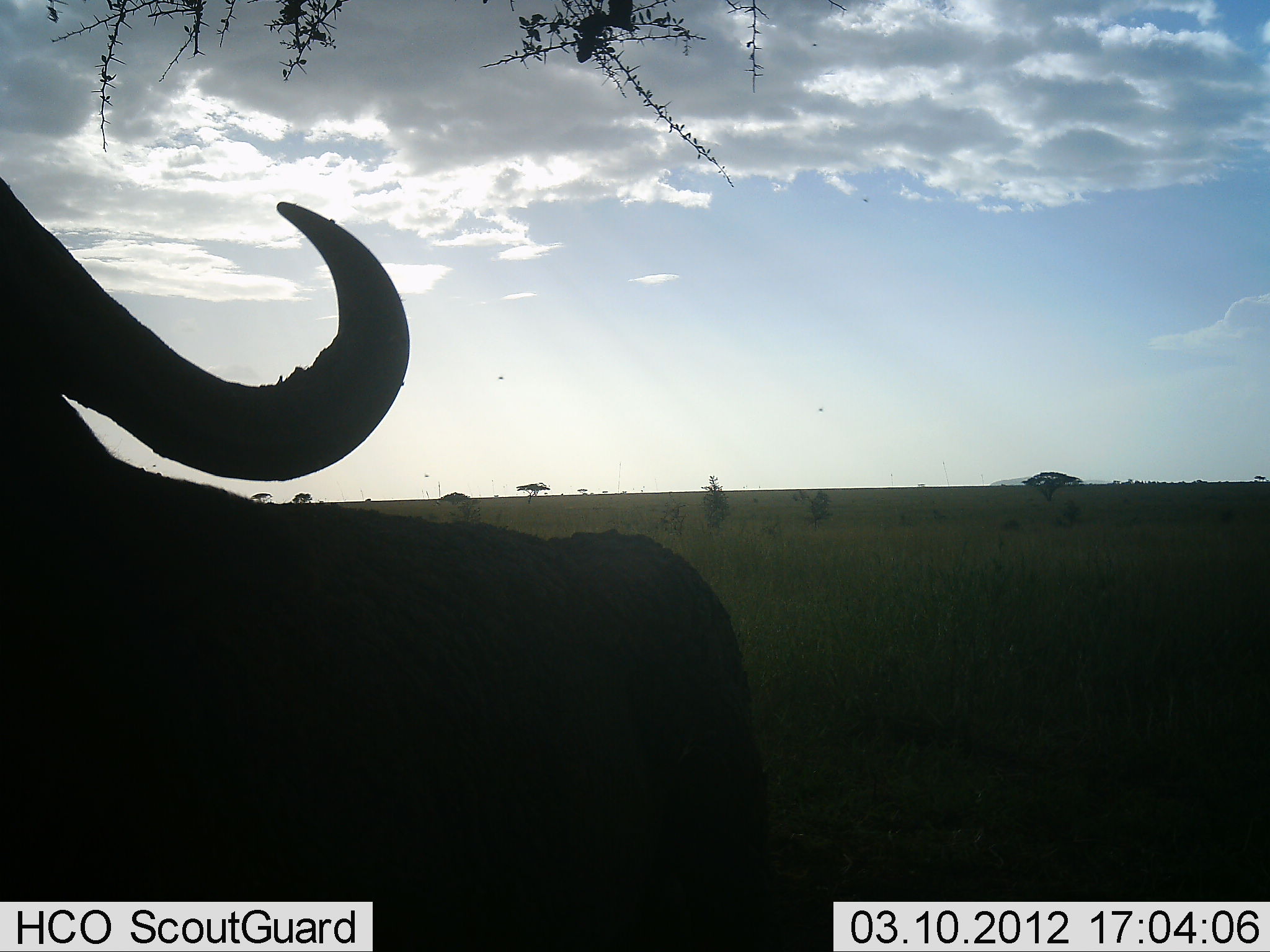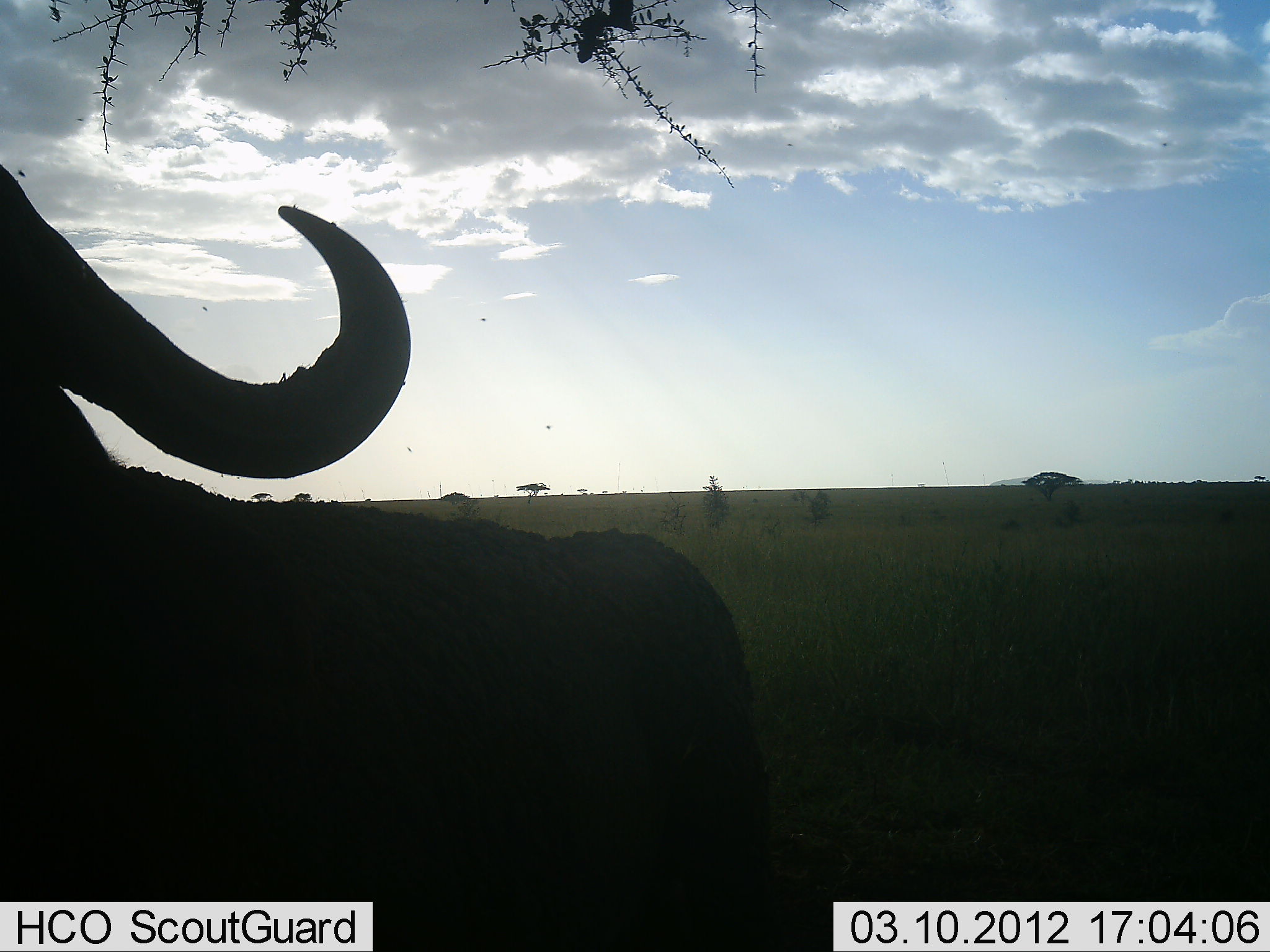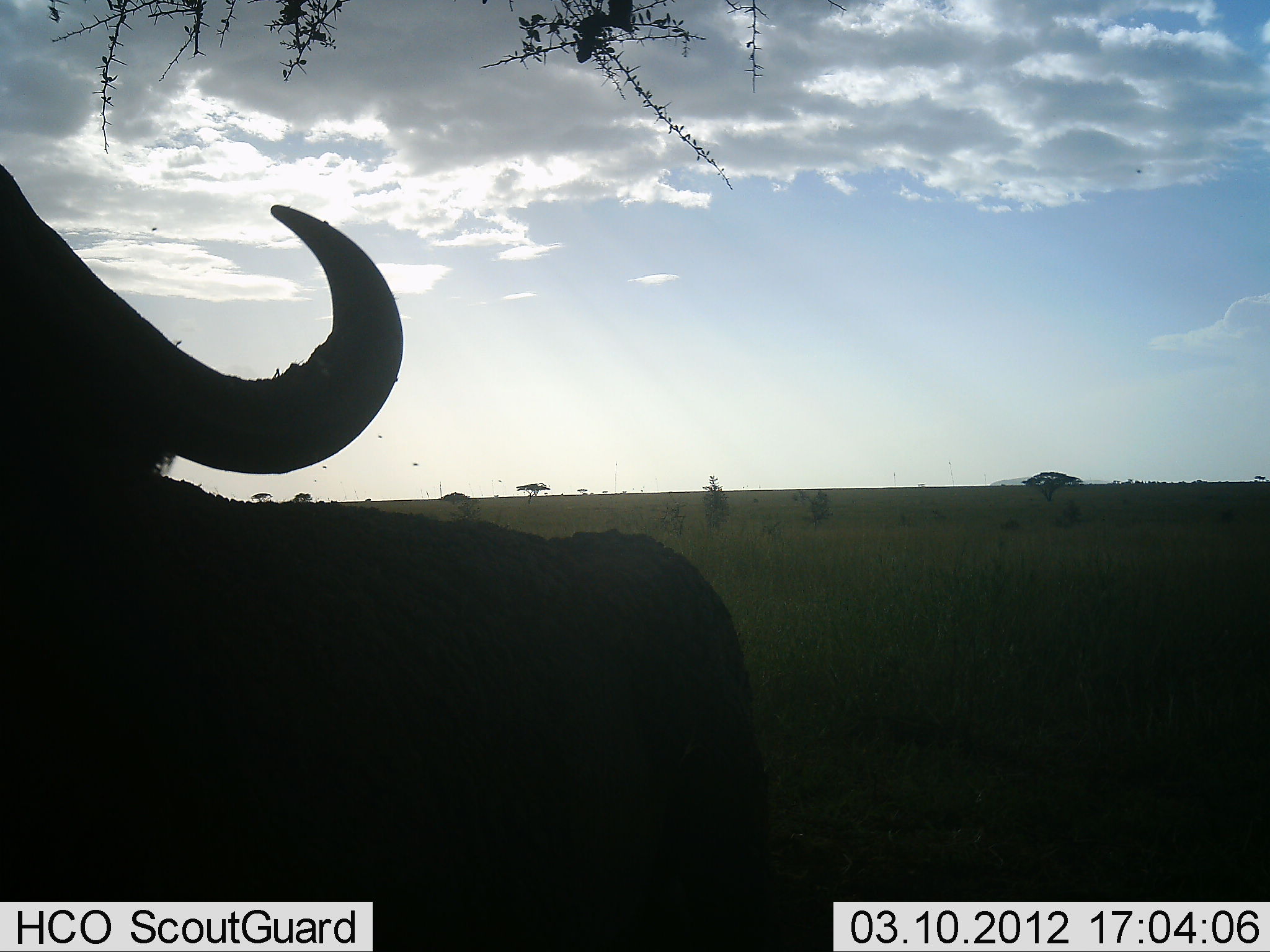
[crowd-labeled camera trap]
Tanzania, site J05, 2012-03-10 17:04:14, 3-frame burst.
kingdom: Animalia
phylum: Chordata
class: Mammalia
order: Artiodactyla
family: Bovidae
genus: Syncerus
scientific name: Syncerus caffer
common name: cape buffalo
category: buffalo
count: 1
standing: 93%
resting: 7%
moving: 0%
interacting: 0%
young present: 0%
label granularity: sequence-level